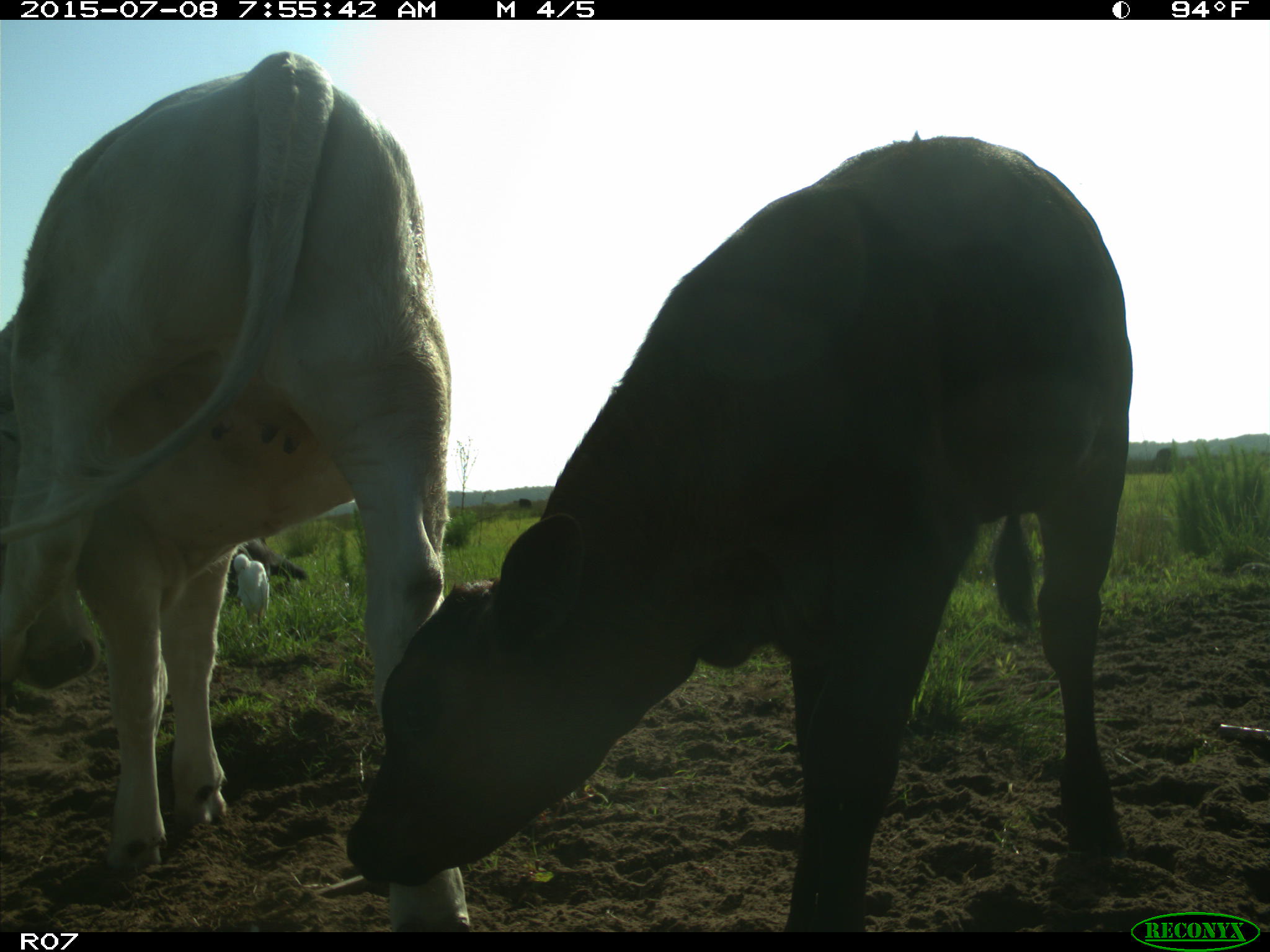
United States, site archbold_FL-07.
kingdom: Animalia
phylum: Chordata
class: Mammalia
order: Artiodactyla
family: Bovidae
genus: Bos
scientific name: Bos taurus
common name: domestic cow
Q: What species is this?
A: Bos taurus (domestic cow).